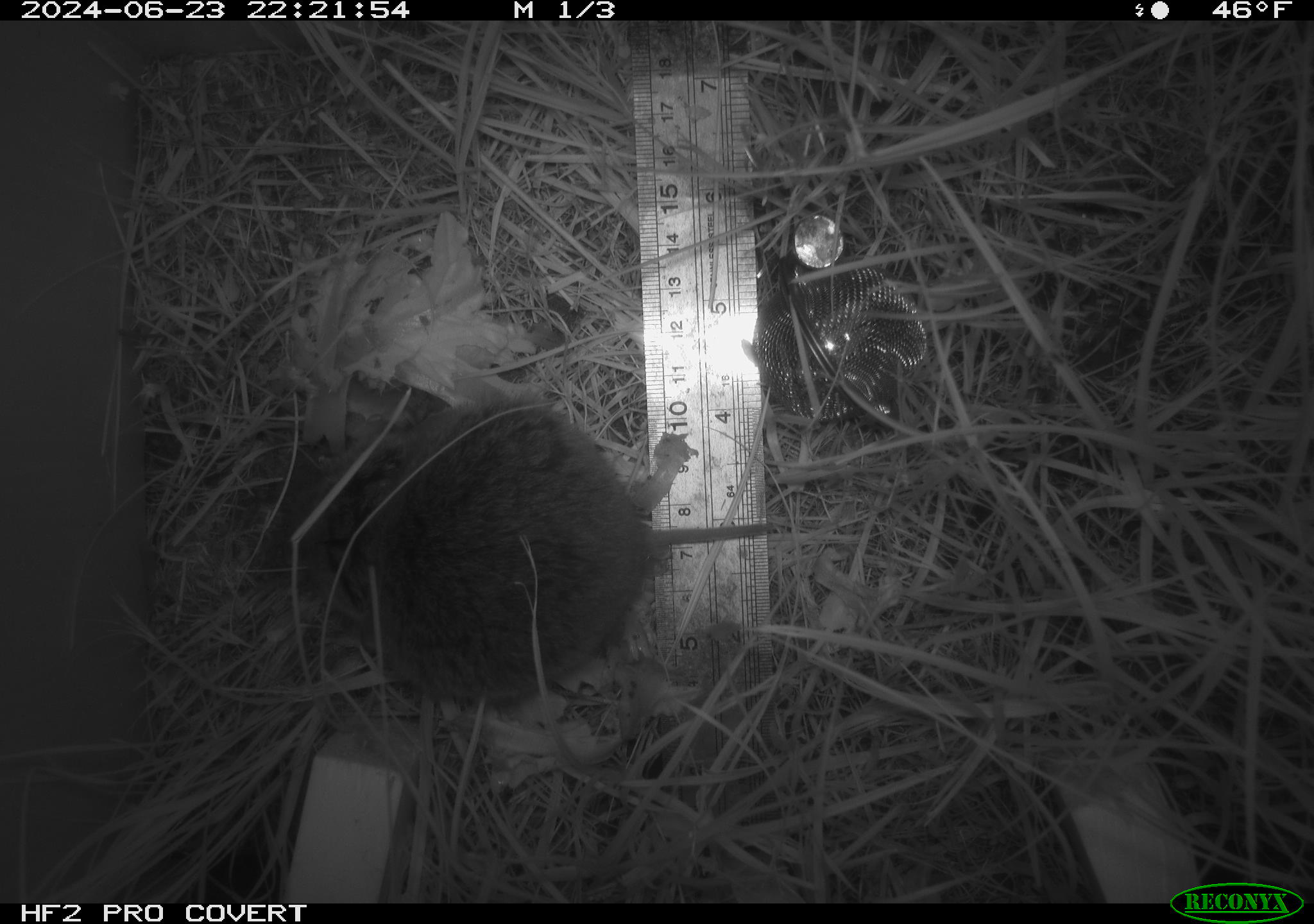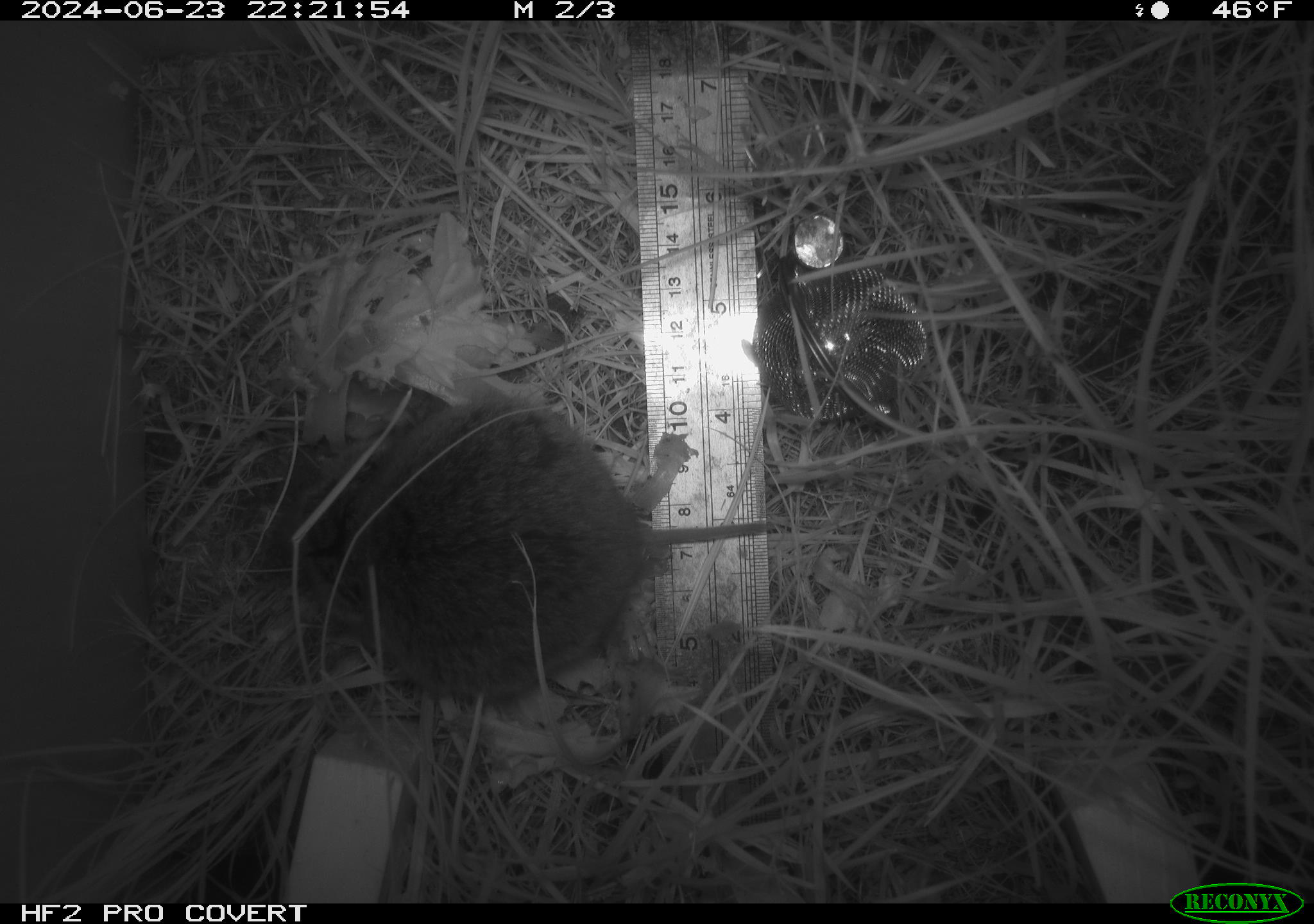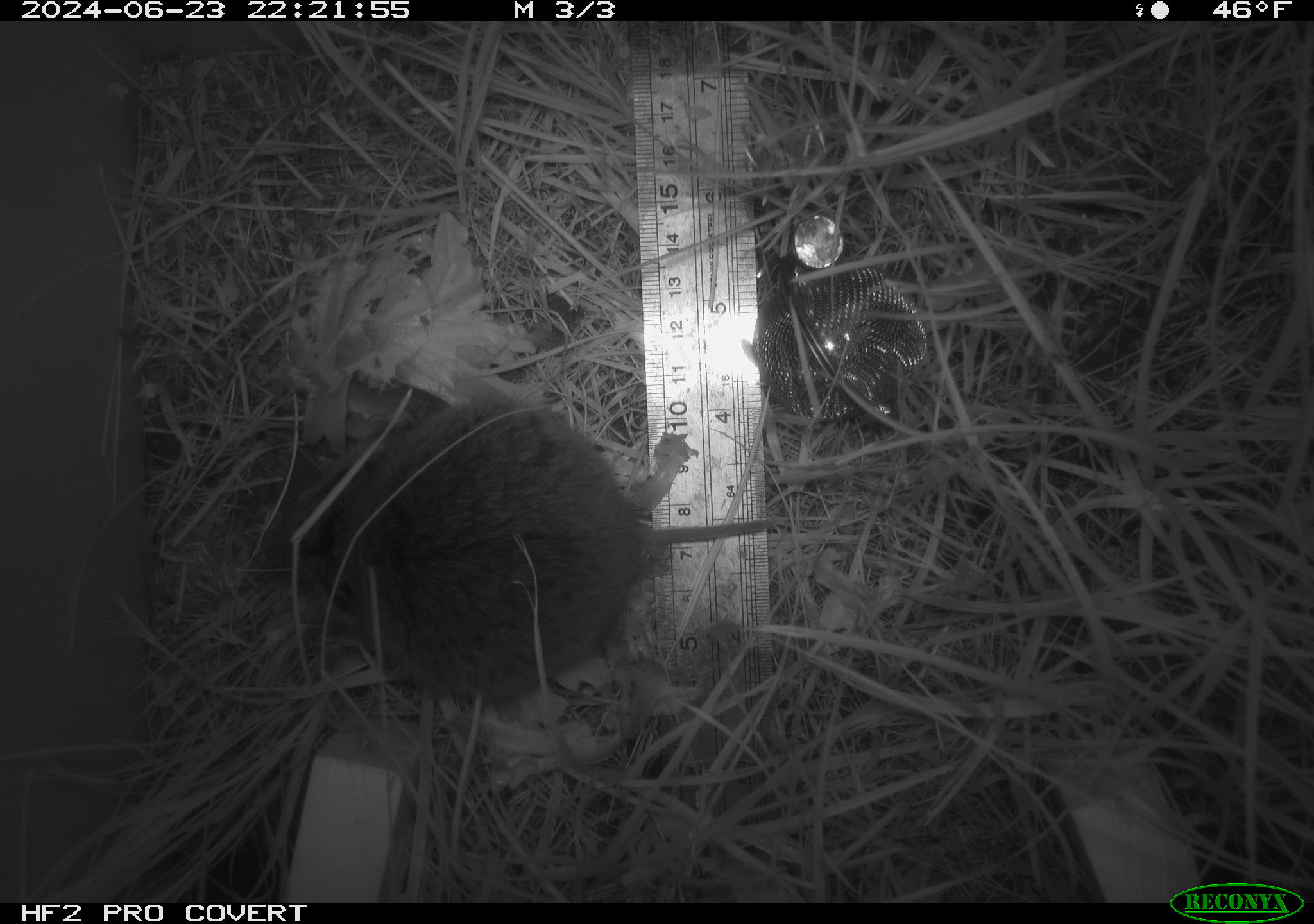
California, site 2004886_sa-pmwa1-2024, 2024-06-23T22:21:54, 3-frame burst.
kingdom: Animalia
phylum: Chordata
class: Mammalia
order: Rodentia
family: Cricetidae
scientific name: Arvicolinae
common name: voles, lemmings, and muskrats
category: arvicolinae subfamily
Arvicolinae subfamily (voles, lemmings, and muskrats) (Arvicolinae).